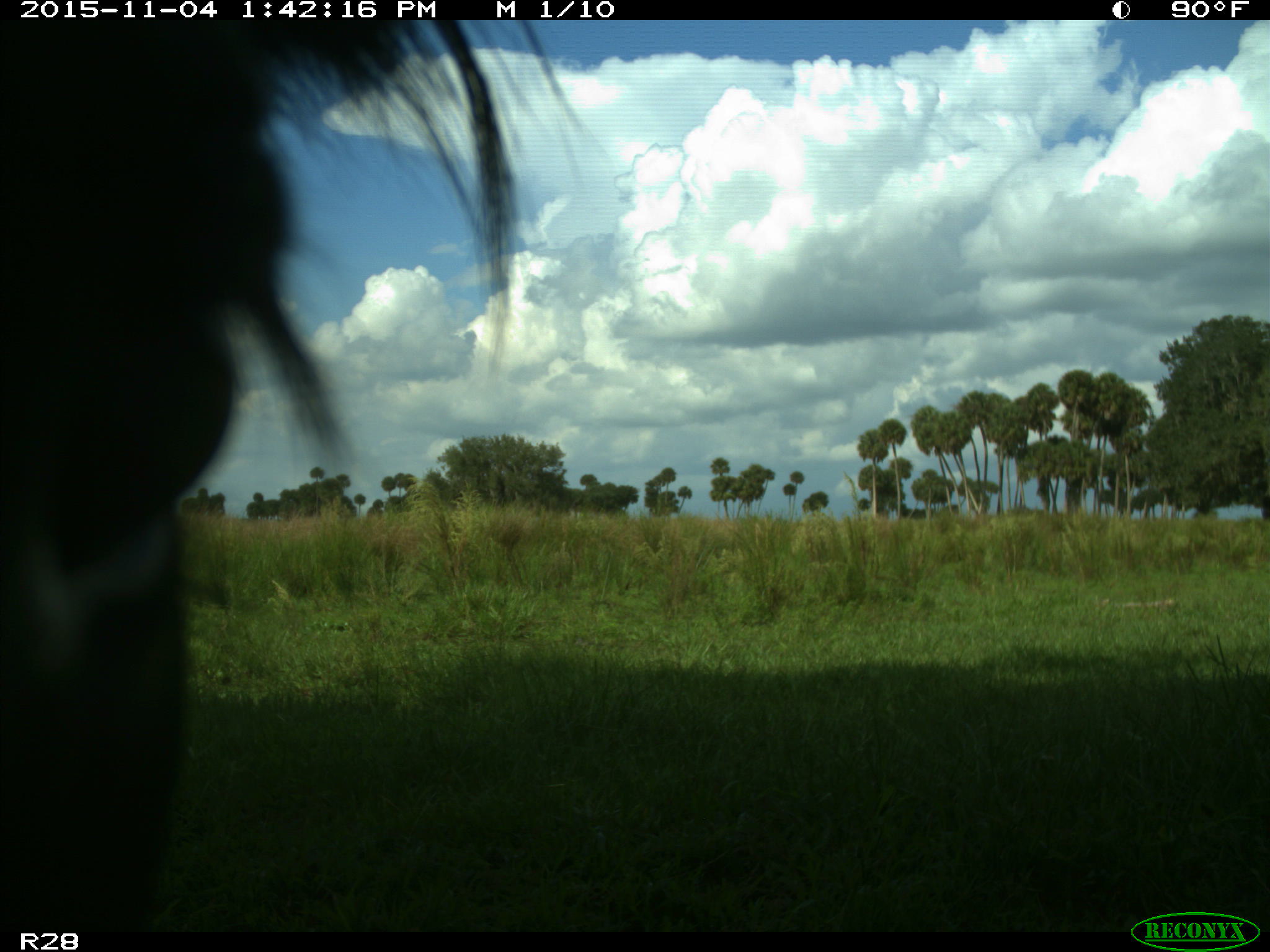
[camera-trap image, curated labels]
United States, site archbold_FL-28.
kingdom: Animalia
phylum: Chordata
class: Mammalia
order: Artiodactyla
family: Bovidae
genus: Bos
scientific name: Bos taurus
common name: domestic cow